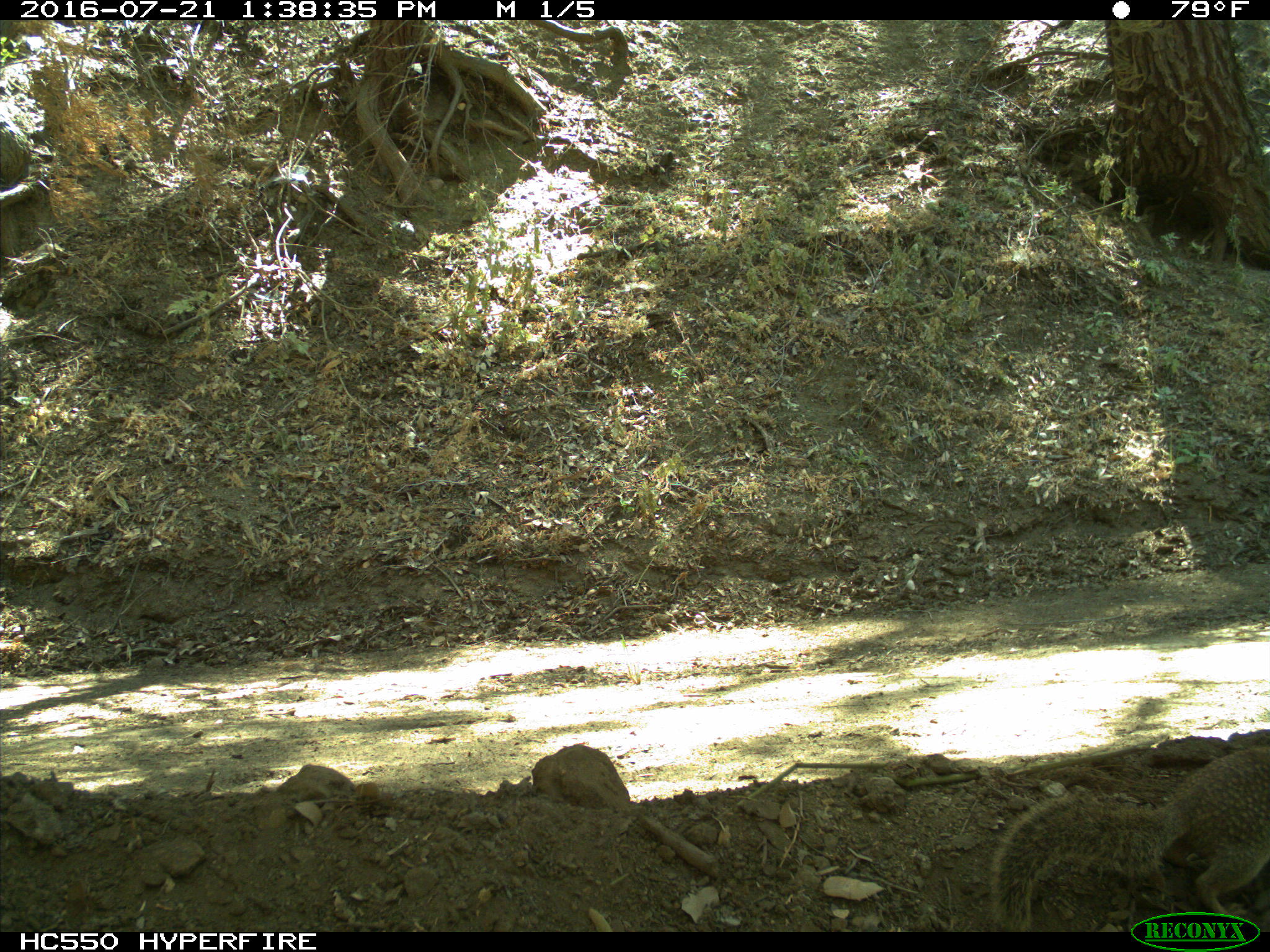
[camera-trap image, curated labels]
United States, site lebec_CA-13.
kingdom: Animalia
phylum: Chordata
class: Mammalia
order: Rodentia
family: Sciuridae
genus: Otospermophilus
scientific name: Otospermophilus beecheyi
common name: california ground squirrel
Otospermophilus beecheyi (california ground squirrel).